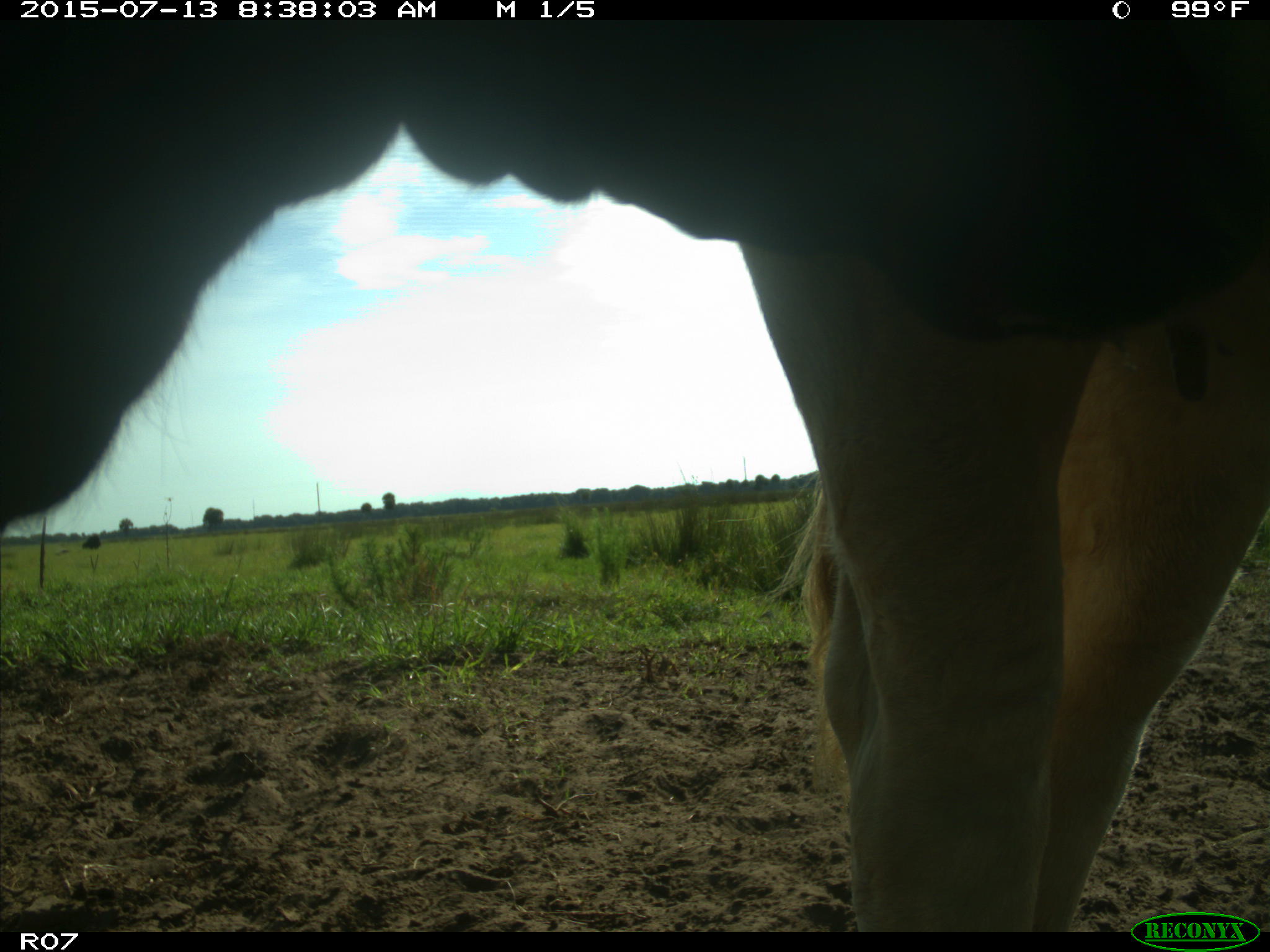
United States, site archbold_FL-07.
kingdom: Animalia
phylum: Chordata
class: Mammalia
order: Artiodactyla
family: Bovidae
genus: Bos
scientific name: Bos taurus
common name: domestic cow